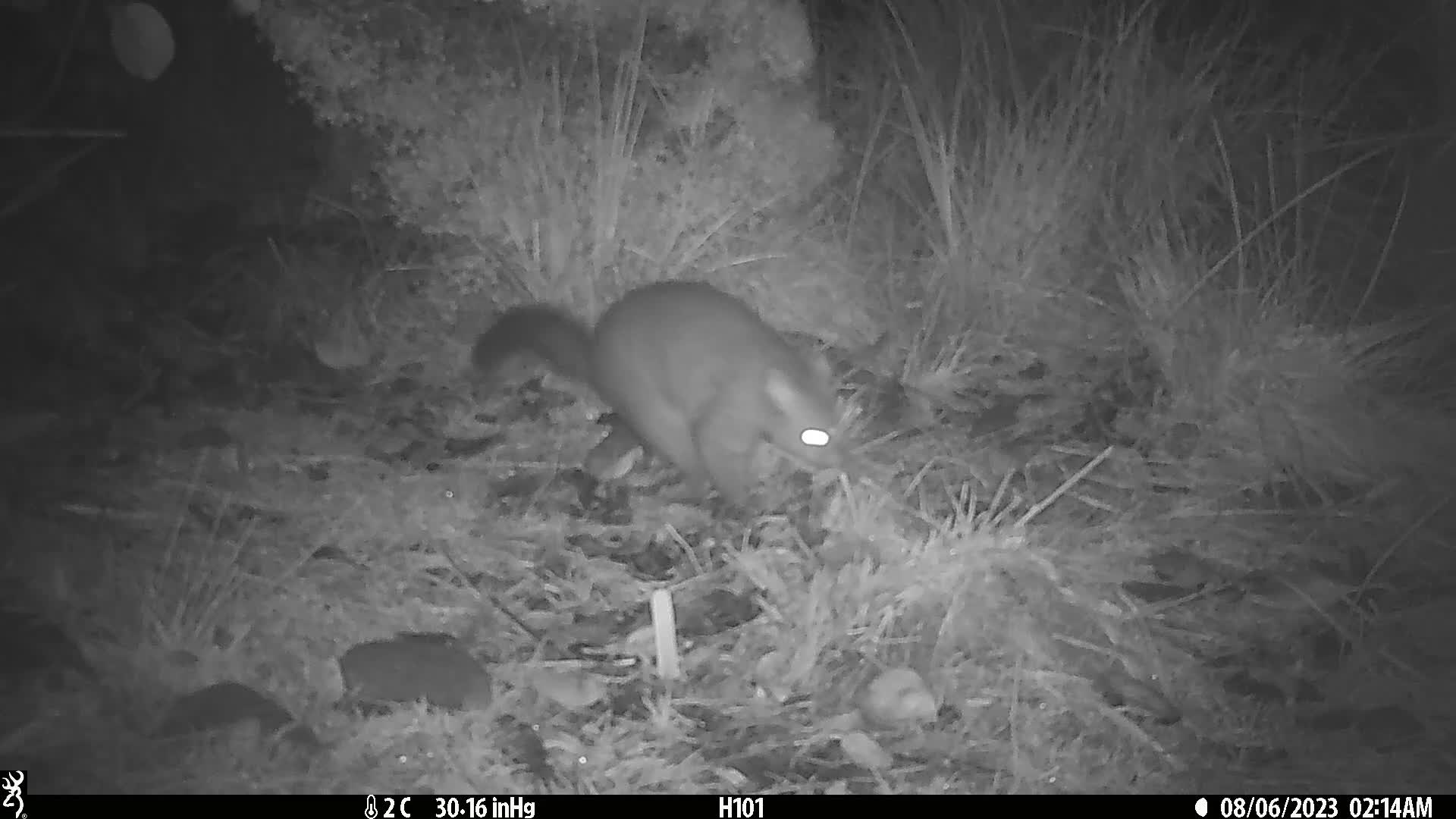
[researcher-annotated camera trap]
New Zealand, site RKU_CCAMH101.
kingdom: Animalia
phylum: Chordata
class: Mammalia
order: Diprotodontia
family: Phalangeridae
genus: Trichosurus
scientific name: Trichosurus vulpecula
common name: common brushtail possum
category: possum